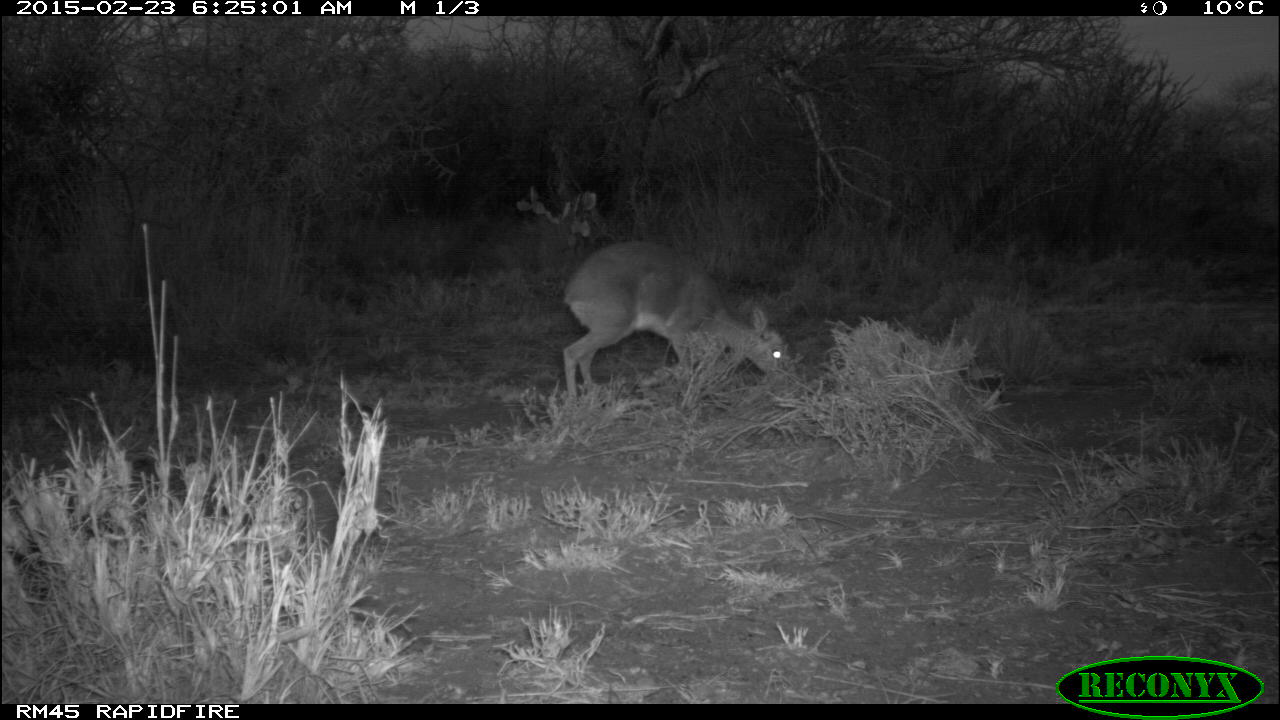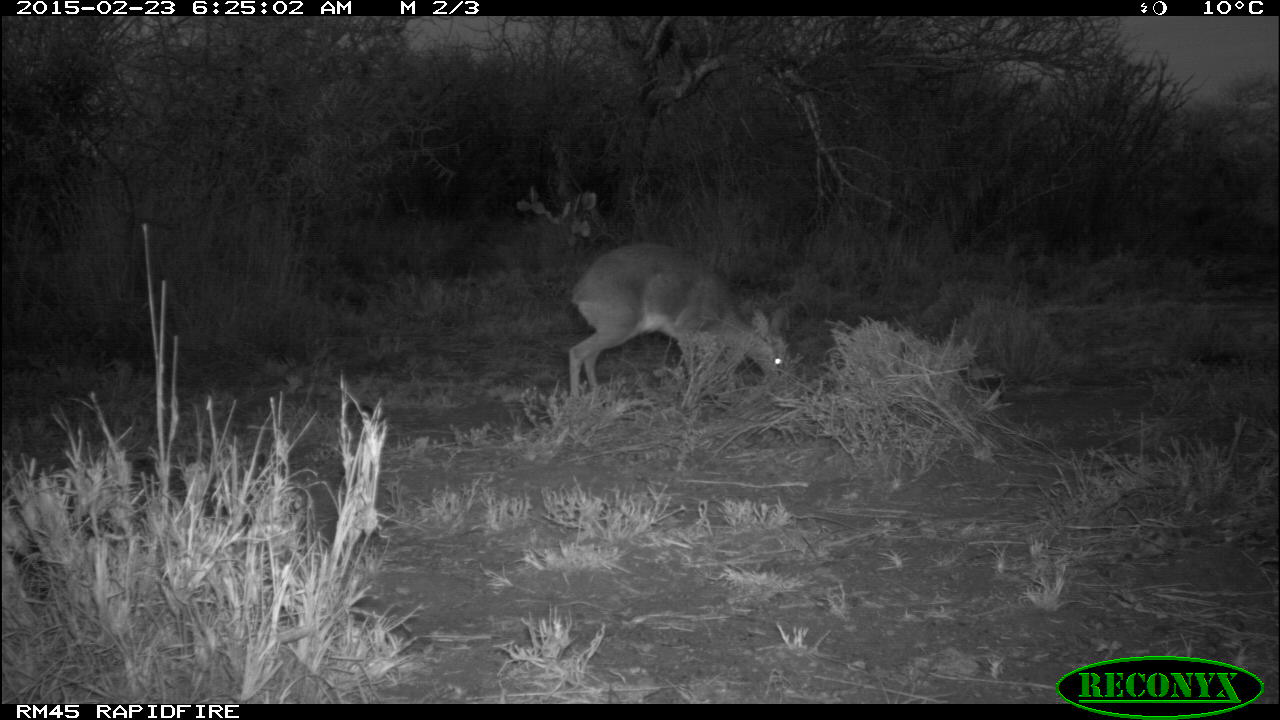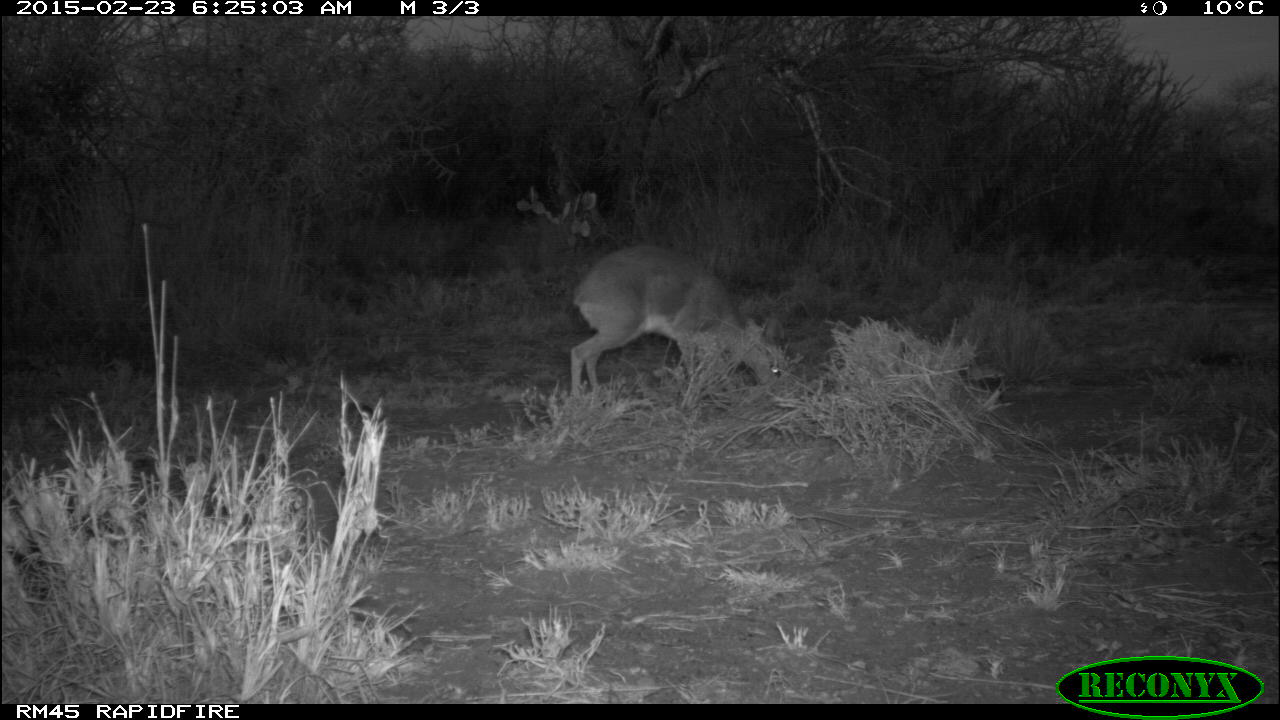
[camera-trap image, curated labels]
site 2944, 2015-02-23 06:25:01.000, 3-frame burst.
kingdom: Animalia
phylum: Chordata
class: Mammalia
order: Artiodactyla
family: Bovidae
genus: Madoqua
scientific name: Madoqua guentheri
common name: günther's dik-dik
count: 1